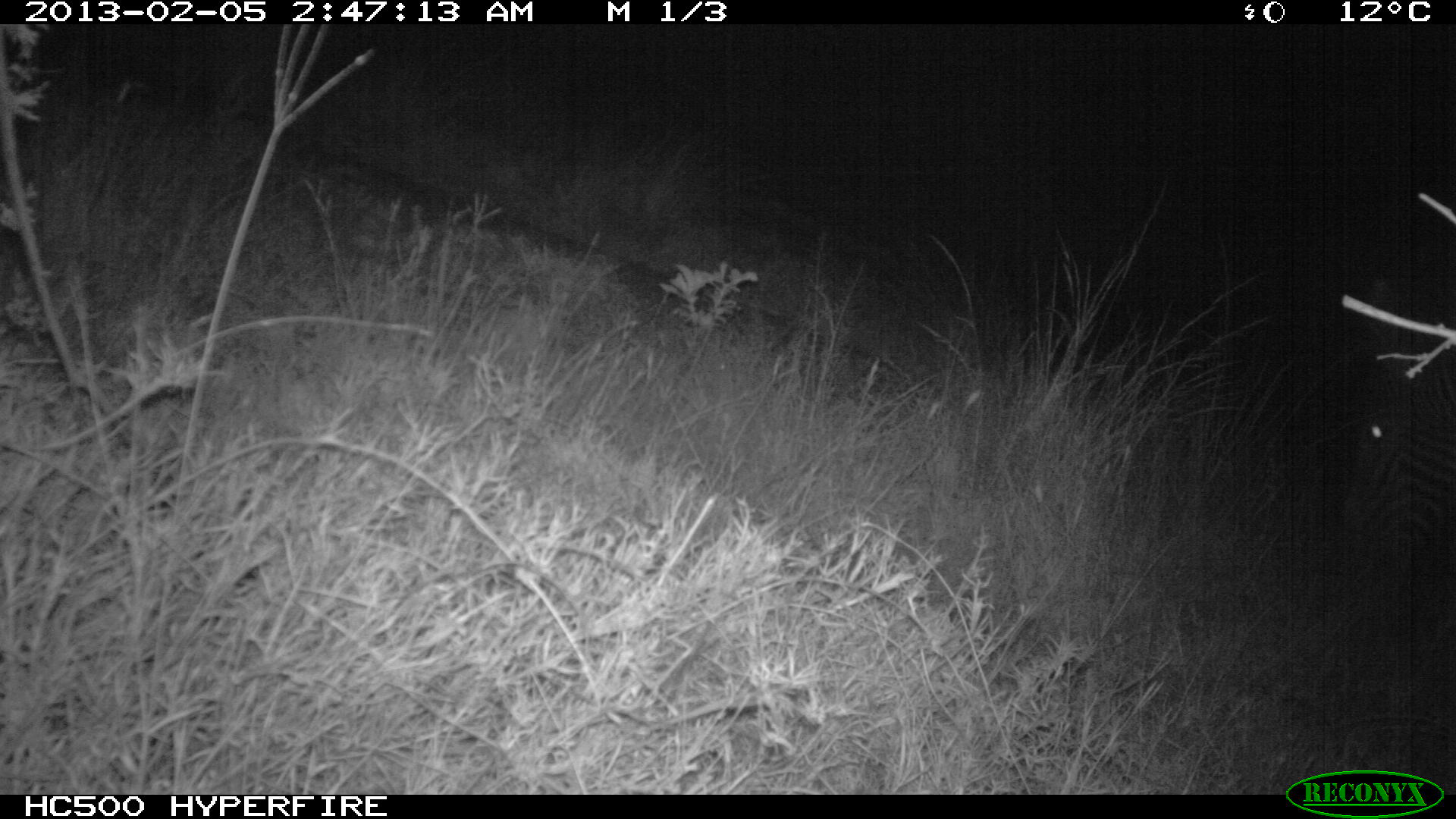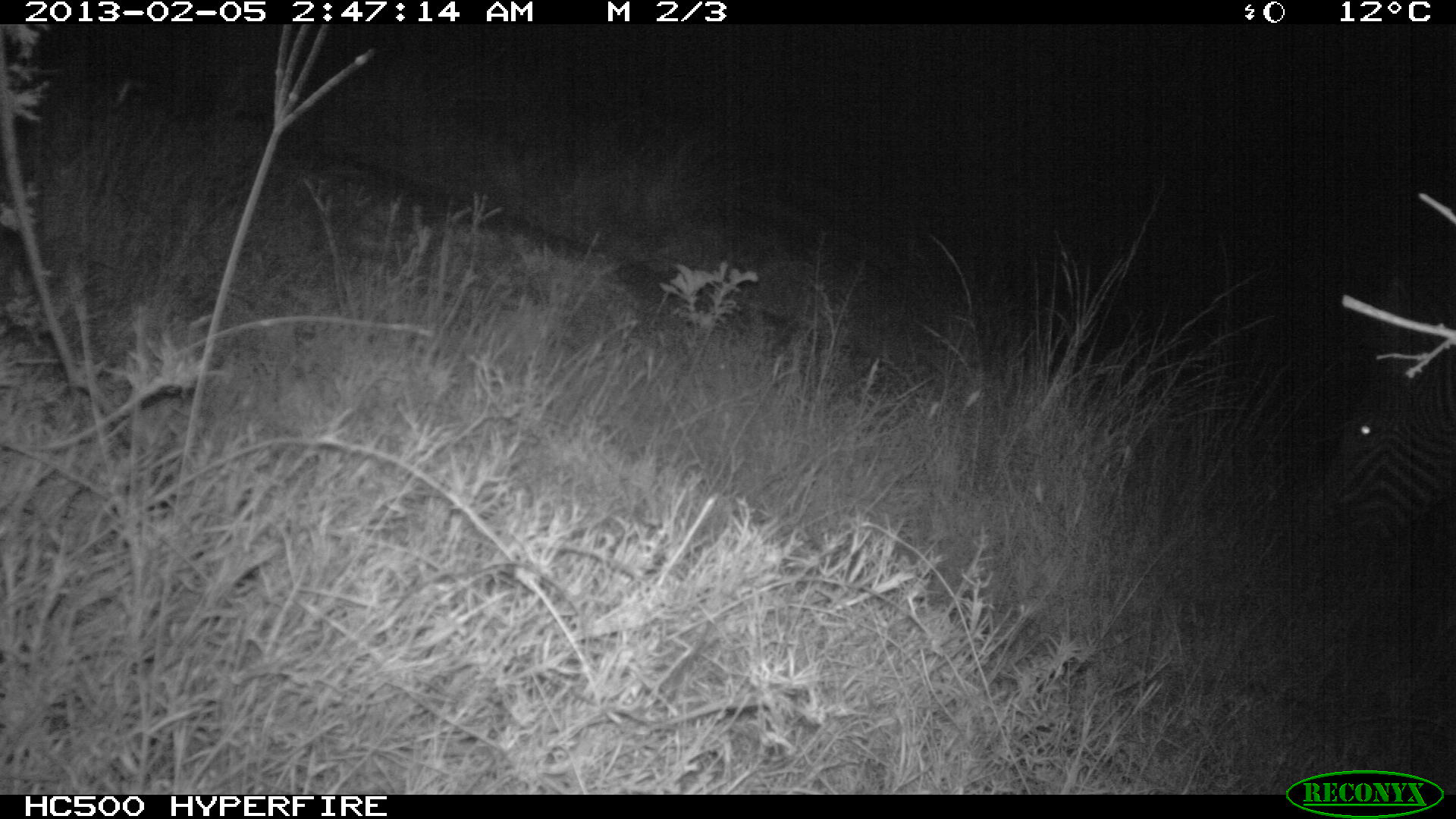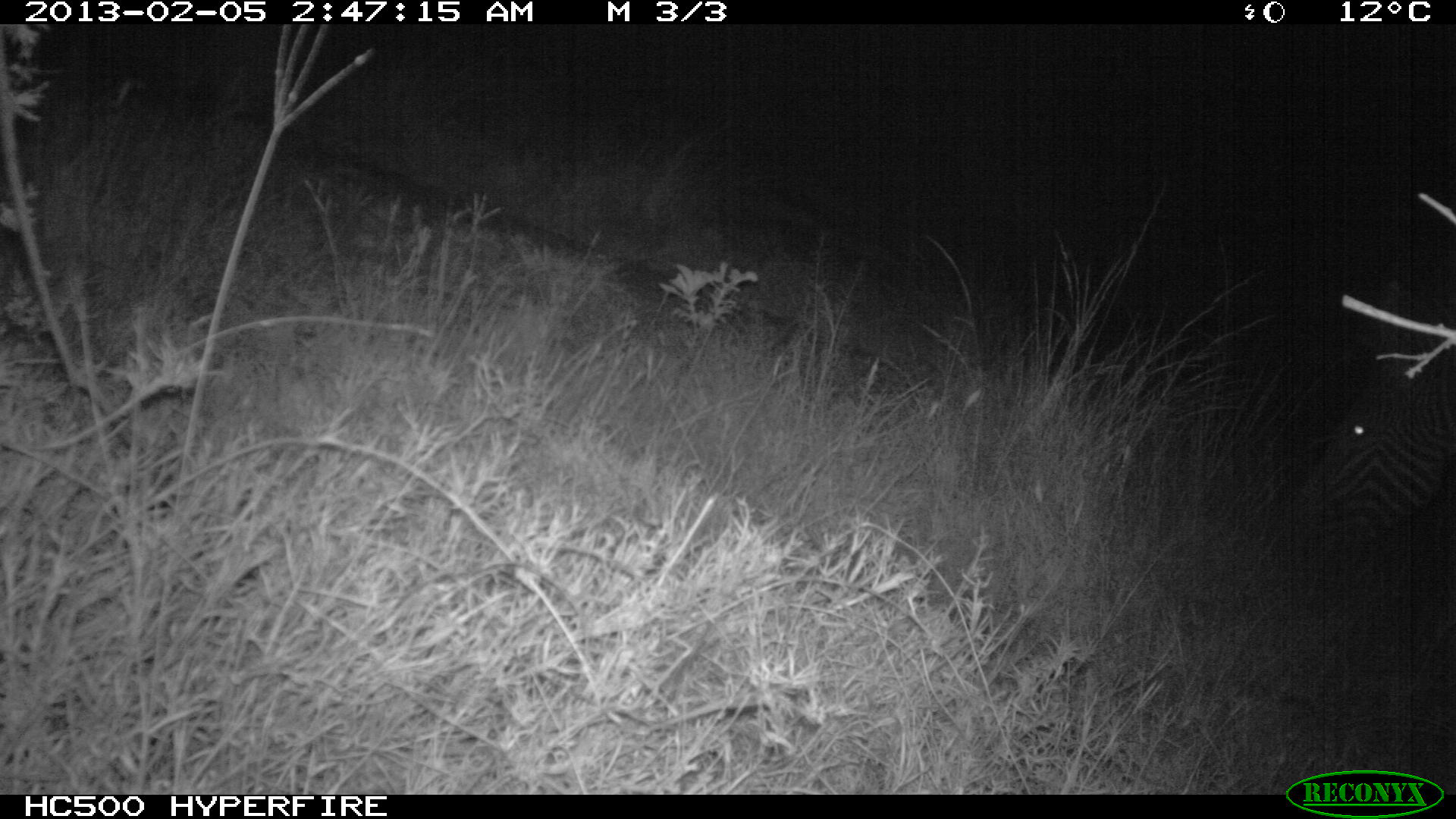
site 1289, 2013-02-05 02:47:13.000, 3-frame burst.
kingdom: Animalia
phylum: Chordata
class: Mammalia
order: Perissodactyla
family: Equidae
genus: Equus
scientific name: Equus grevyi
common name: grévy's zebra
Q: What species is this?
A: Equus grevyi (grévy's zebra).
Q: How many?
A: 1.